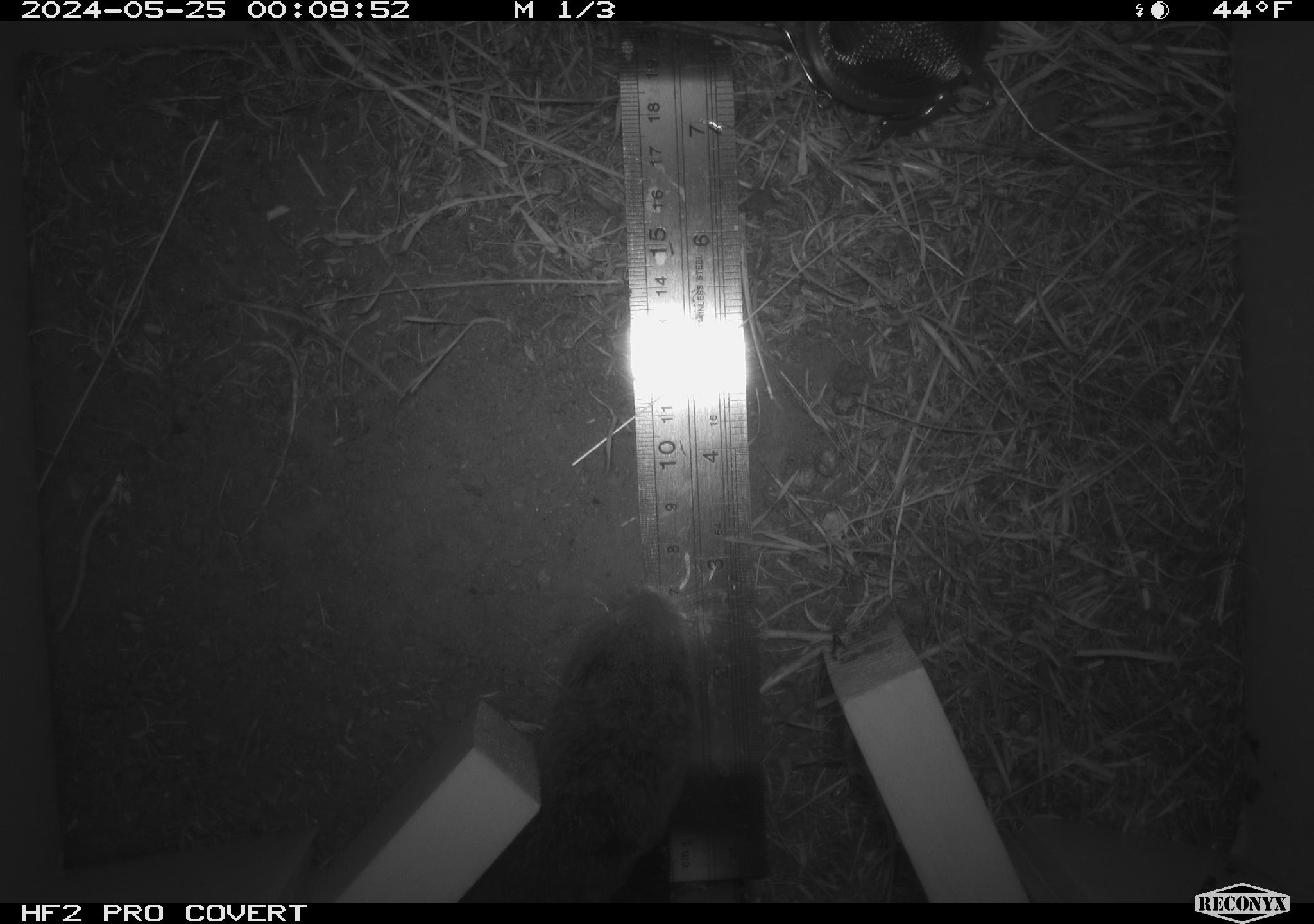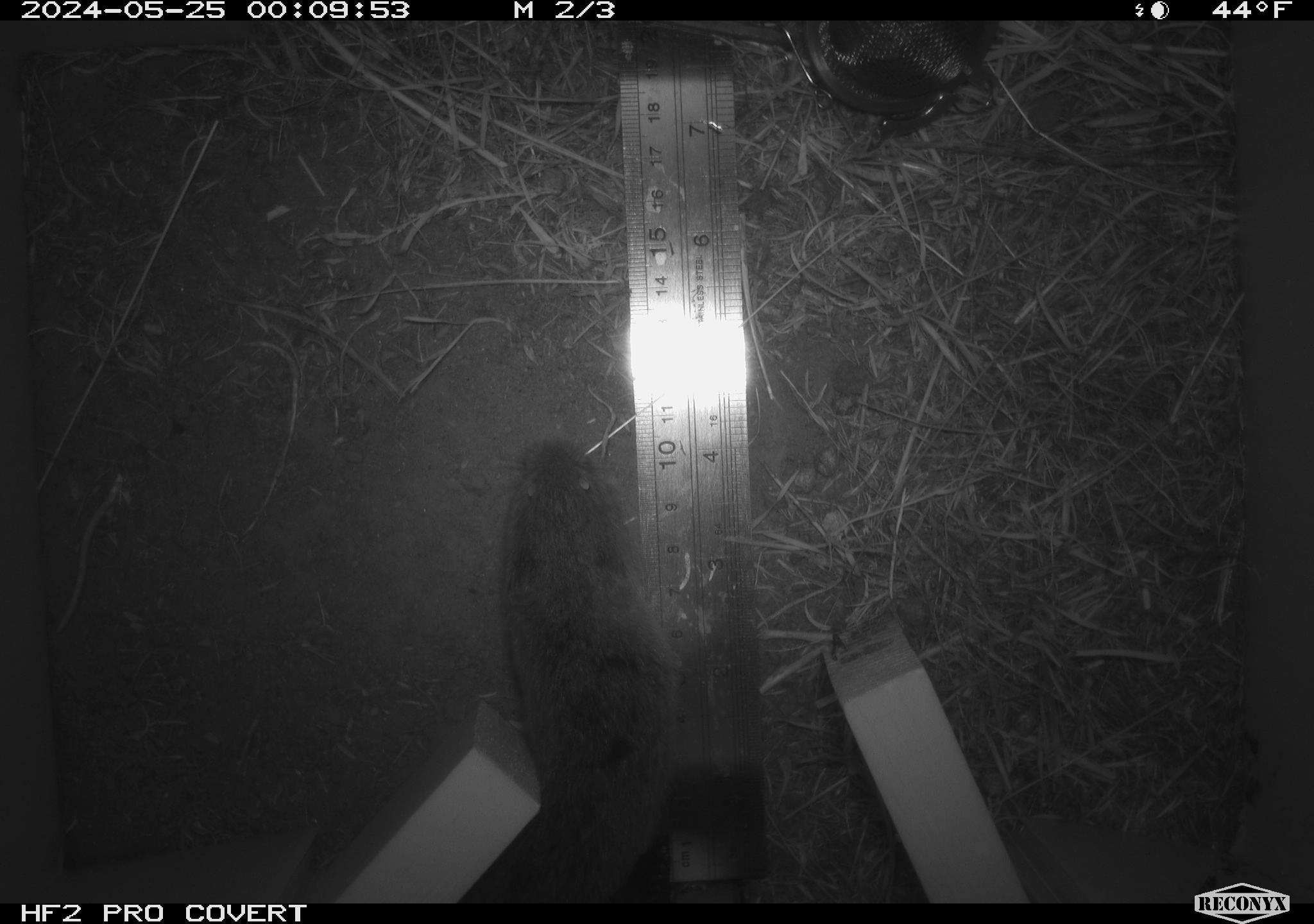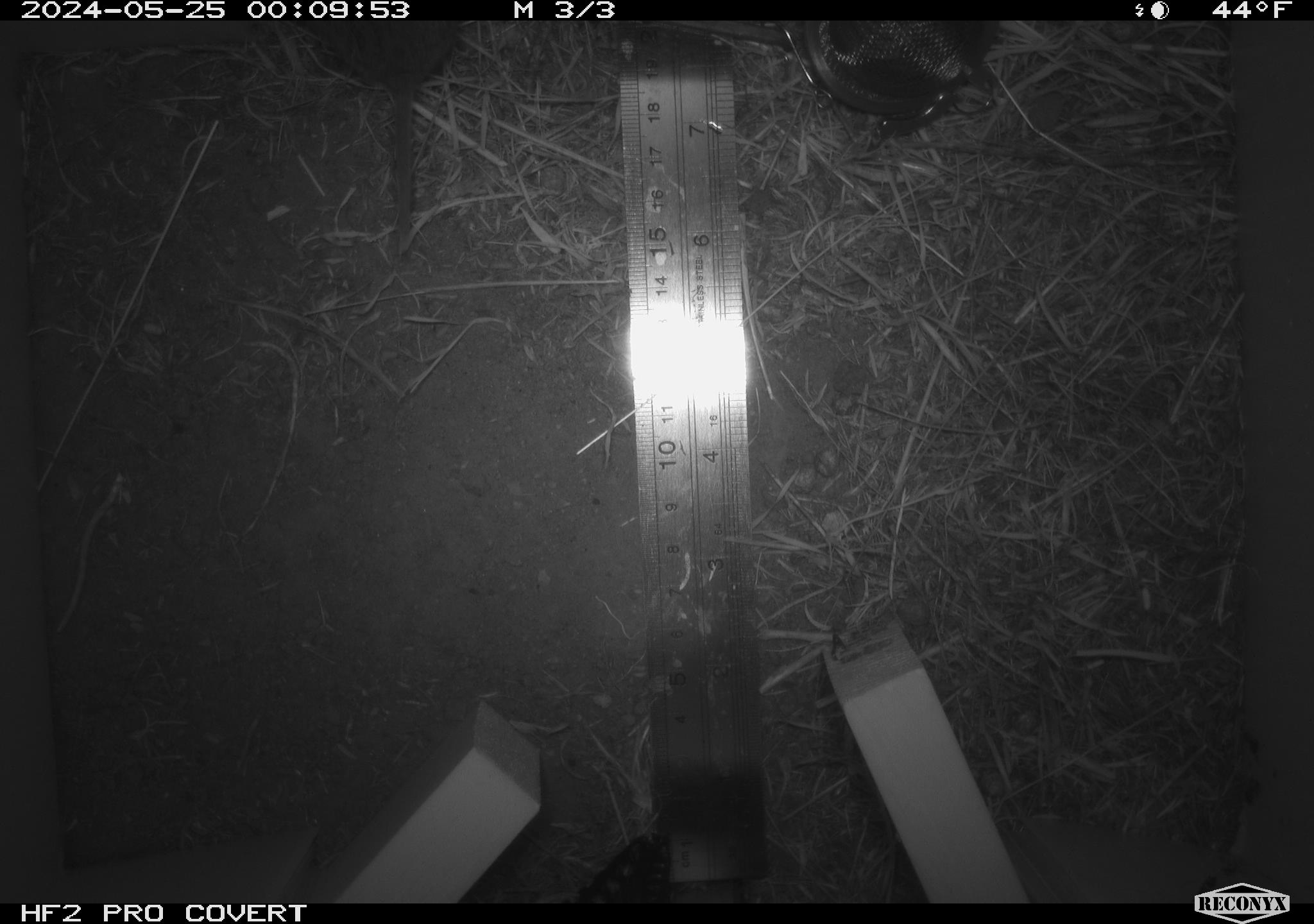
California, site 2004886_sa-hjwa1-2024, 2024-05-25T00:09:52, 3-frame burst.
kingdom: Animalia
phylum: Chordata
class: Mammalia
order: Rodentia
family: Cricetidae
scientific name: Cricetidae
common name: hamsters, voles, lemmings, and allies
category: cricetidae family